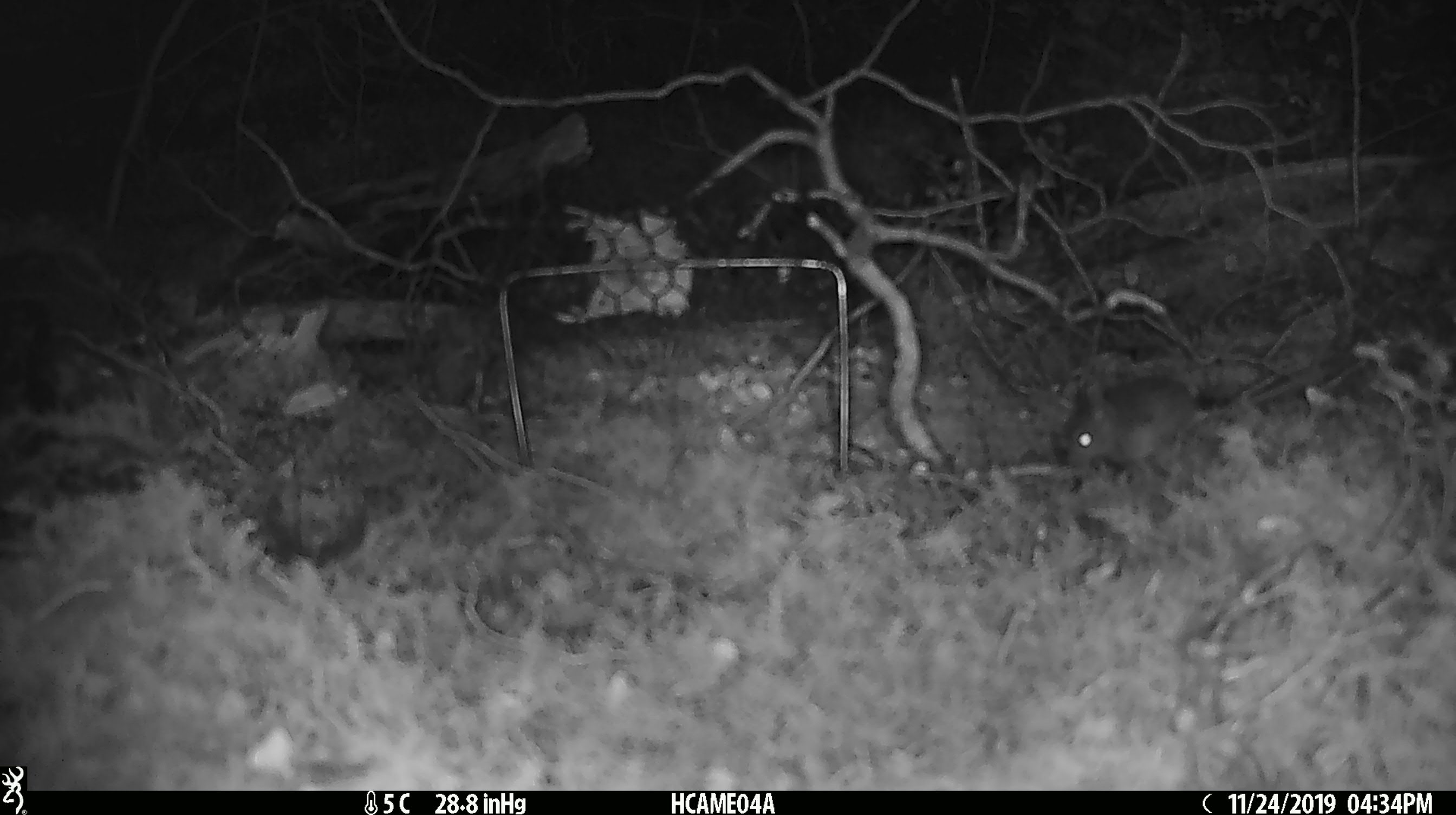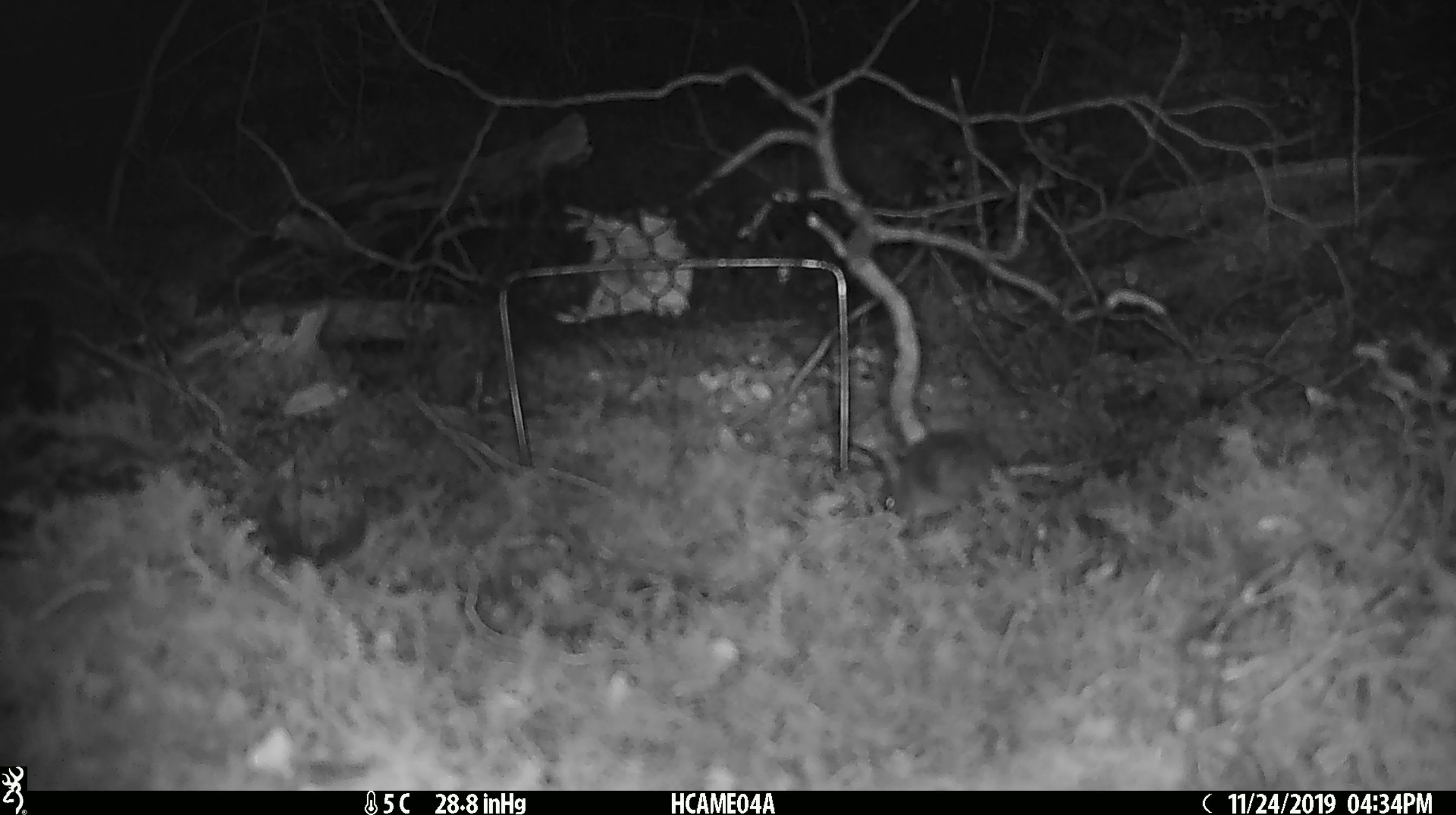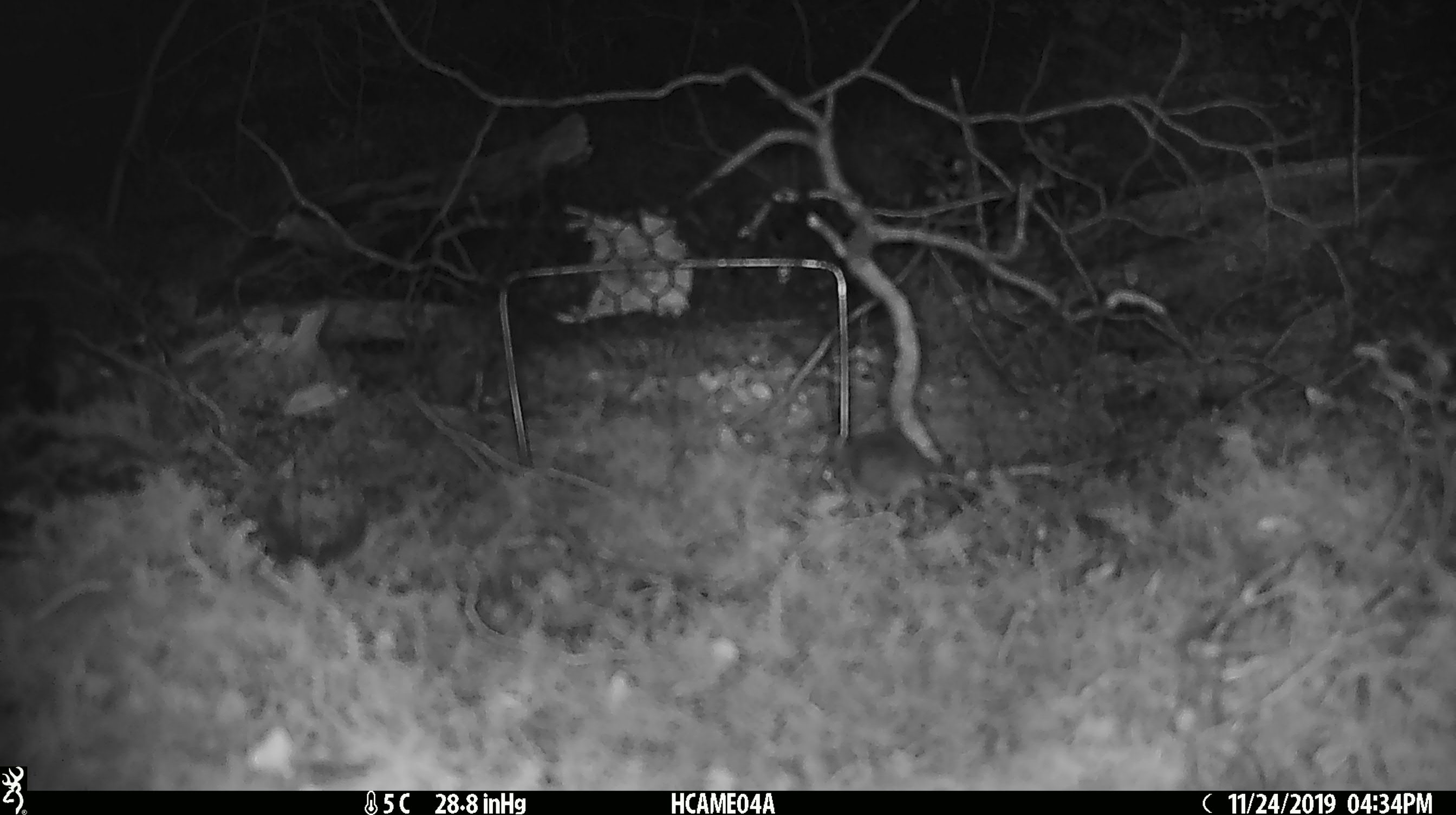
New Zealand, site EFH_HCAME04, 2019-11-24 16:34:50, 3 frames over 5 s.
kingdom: Animalia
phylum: Chordata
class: Mammalia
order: Rodentia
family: Muridae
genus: Mus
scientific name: Mus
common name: mouse